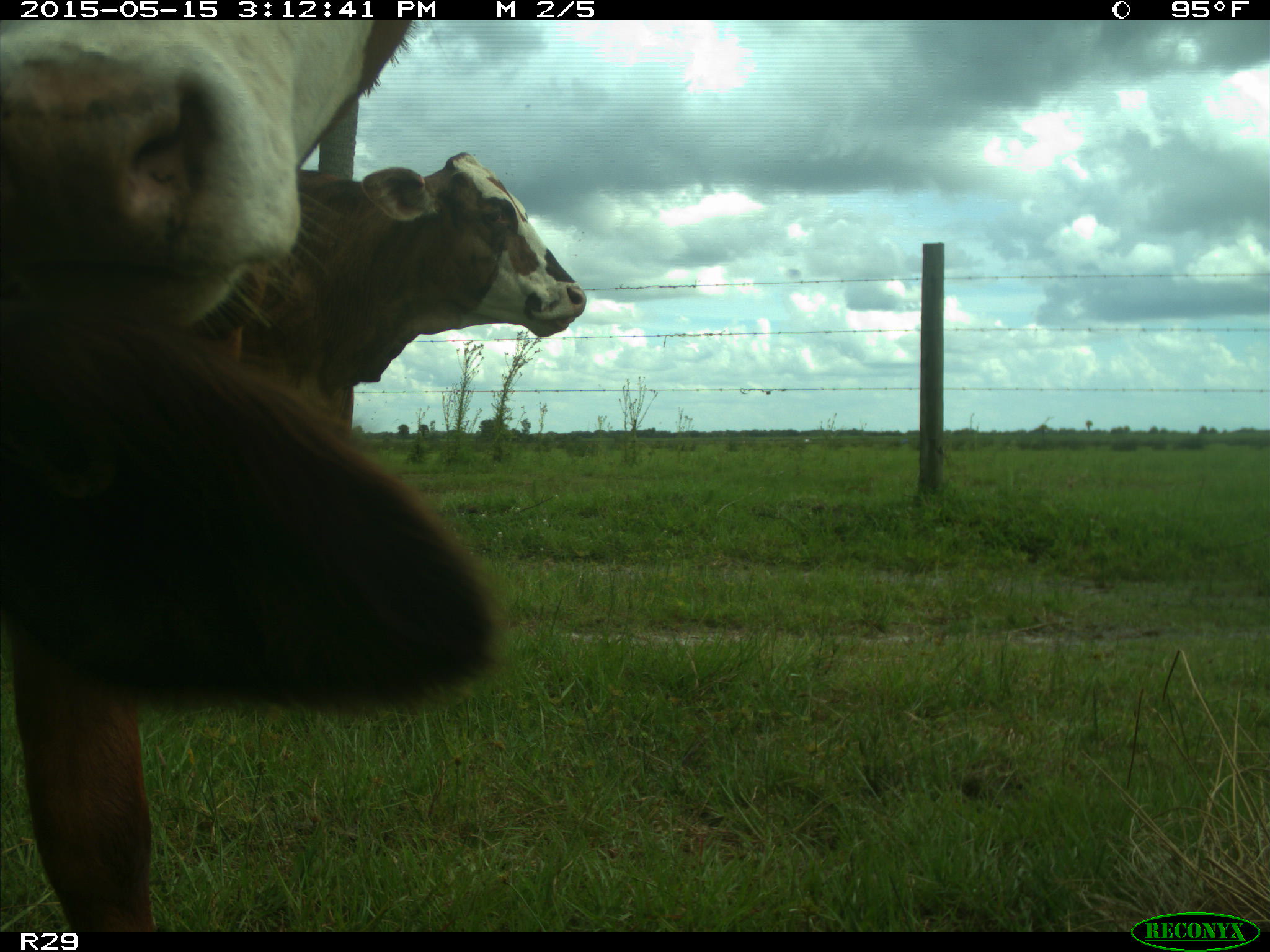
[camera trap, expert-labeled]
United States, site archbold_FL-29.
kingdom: Animalia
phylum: Chordata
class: Mammalia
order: Artiodactyla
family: Bovidae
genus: Bos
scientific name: Bos taurus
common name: domestic cow